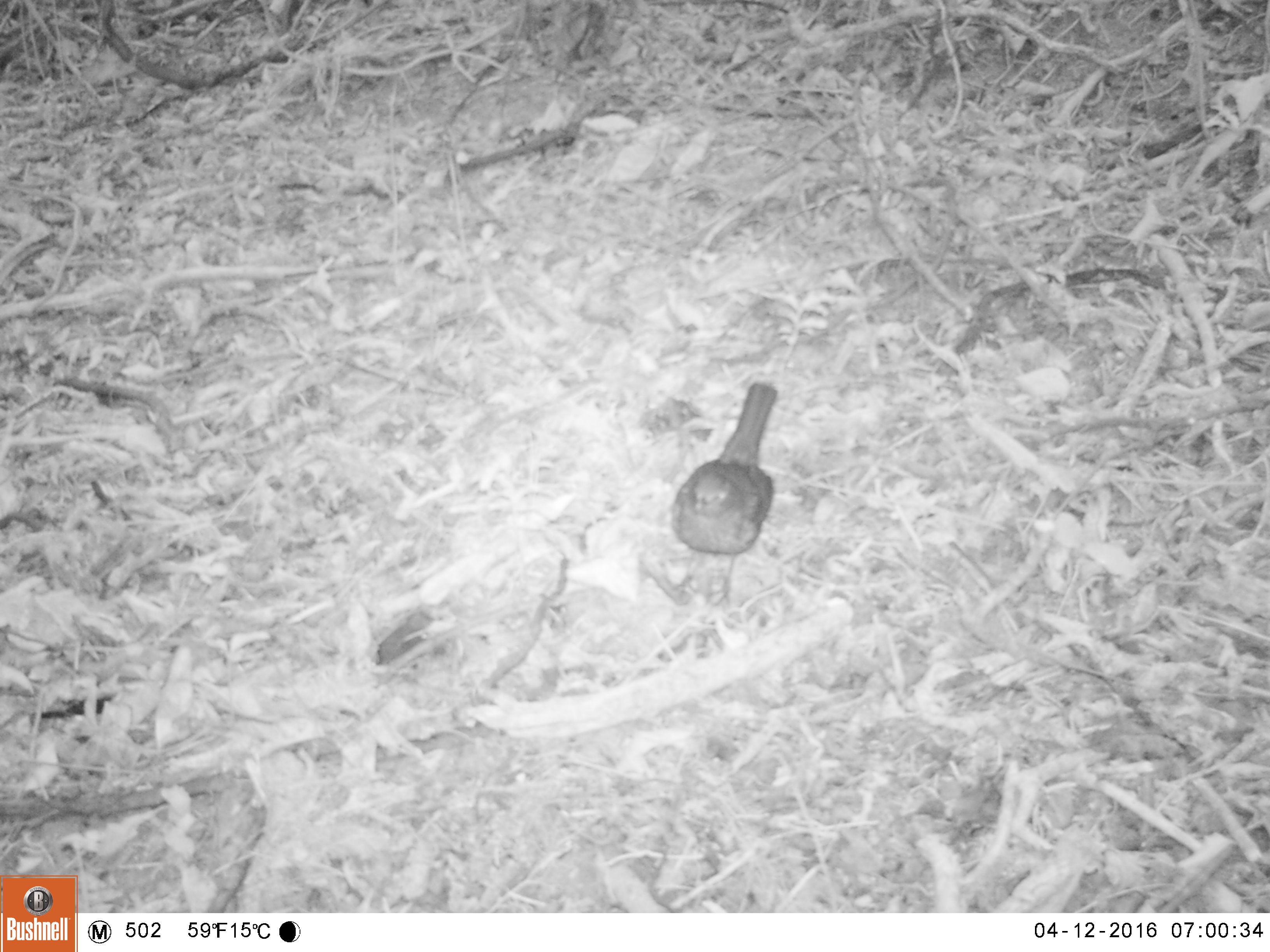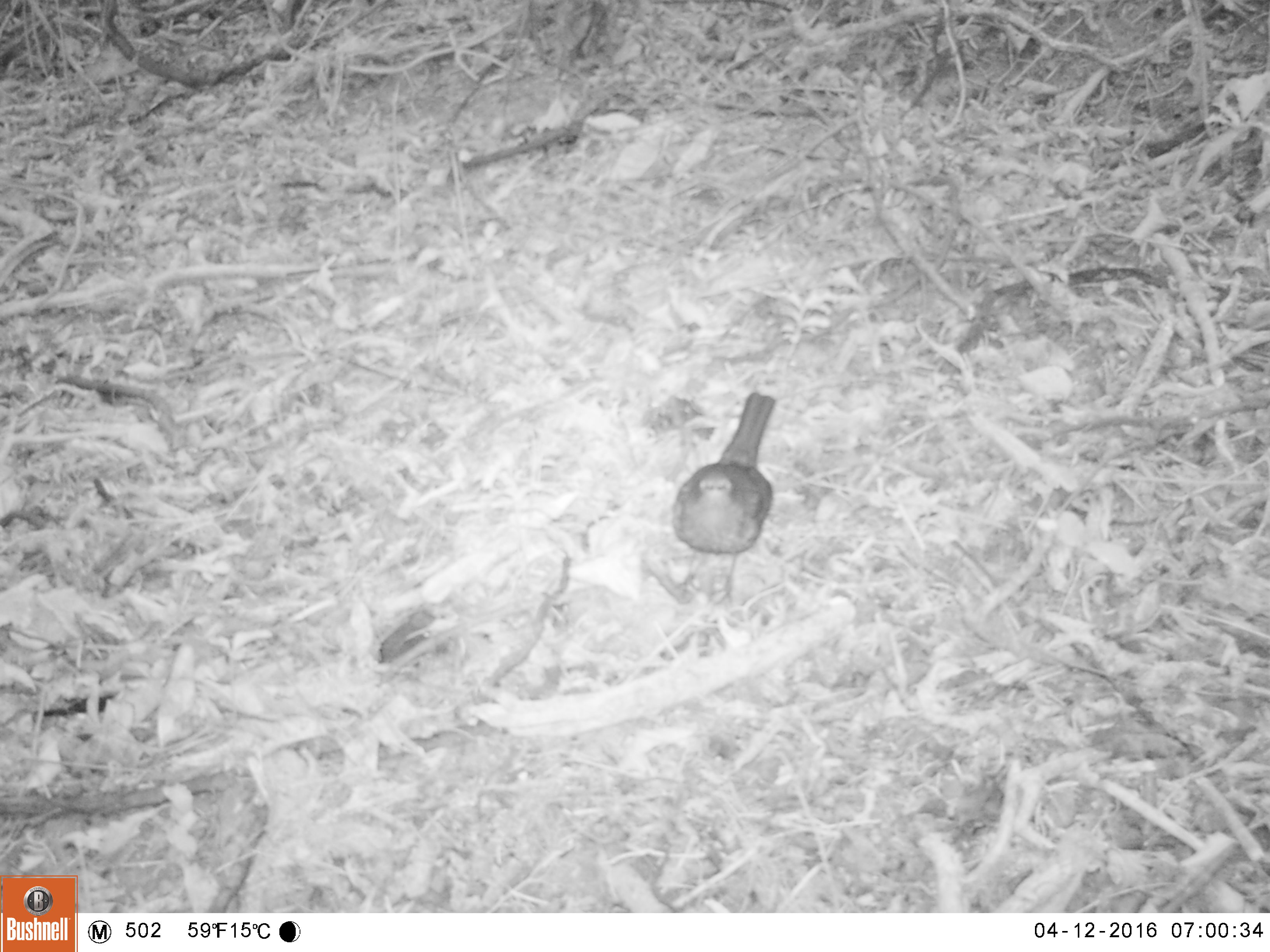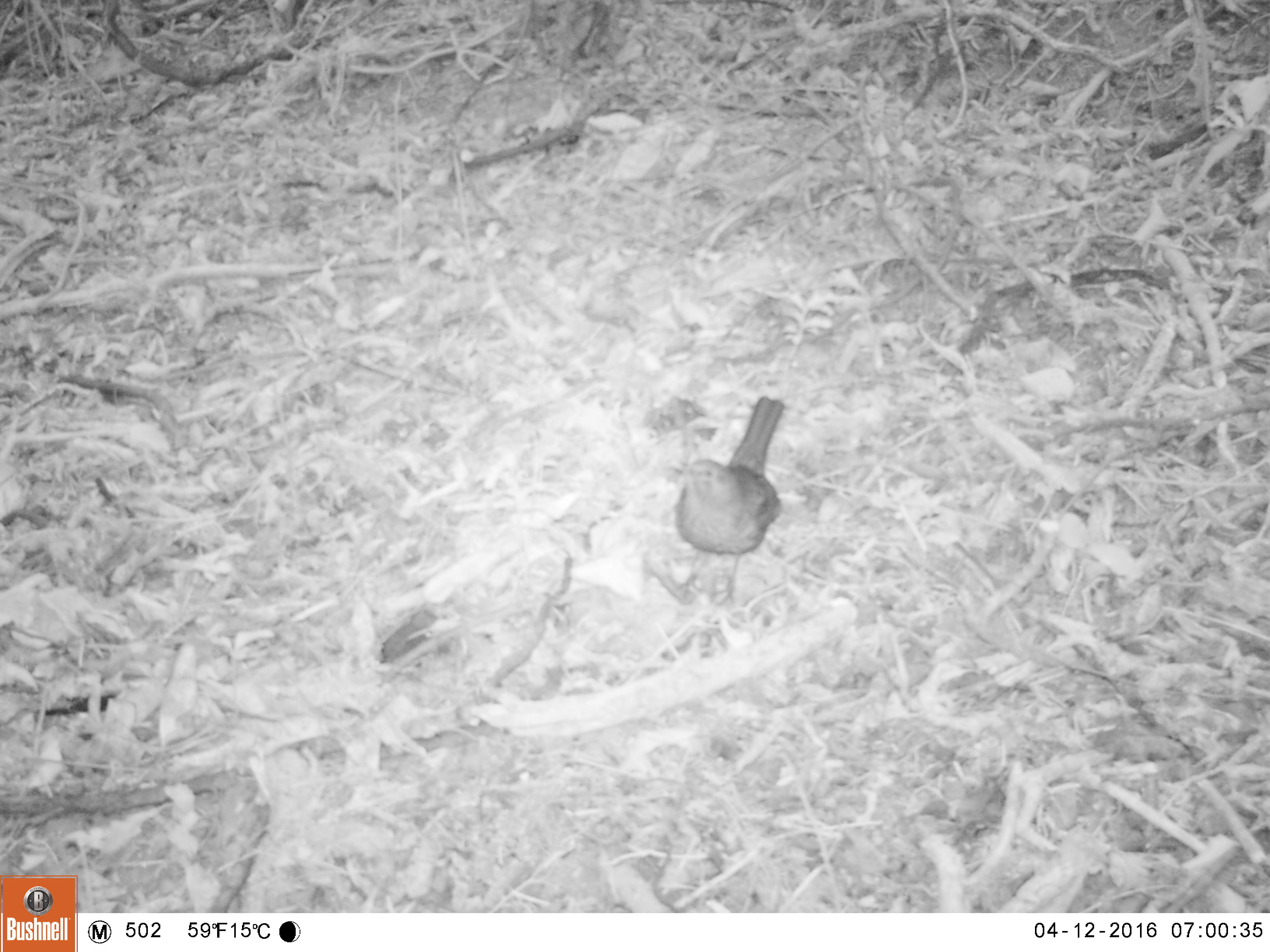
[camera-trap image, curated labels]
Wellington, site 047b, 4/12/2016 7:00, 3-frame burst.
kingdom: Animalia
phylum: Chordata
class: Aves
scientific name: Aves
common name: bird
Bird (Aves).